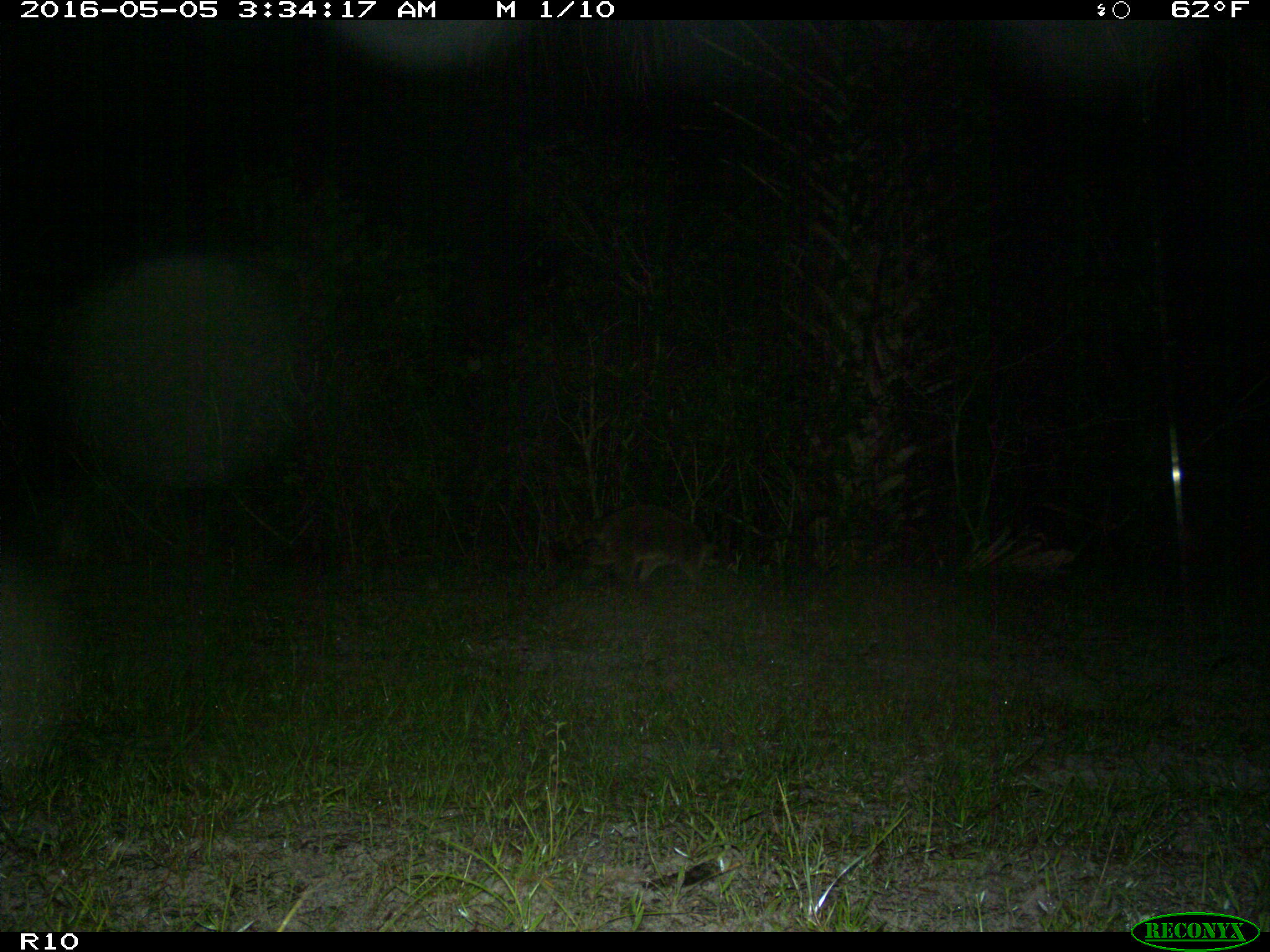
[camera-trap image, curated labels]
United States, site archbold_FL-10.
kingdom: Animalia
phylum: Chordata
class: Mammalia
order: Carnivora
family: Procyonidae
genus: Procyon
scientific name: Procyon lotor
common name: common raccoon